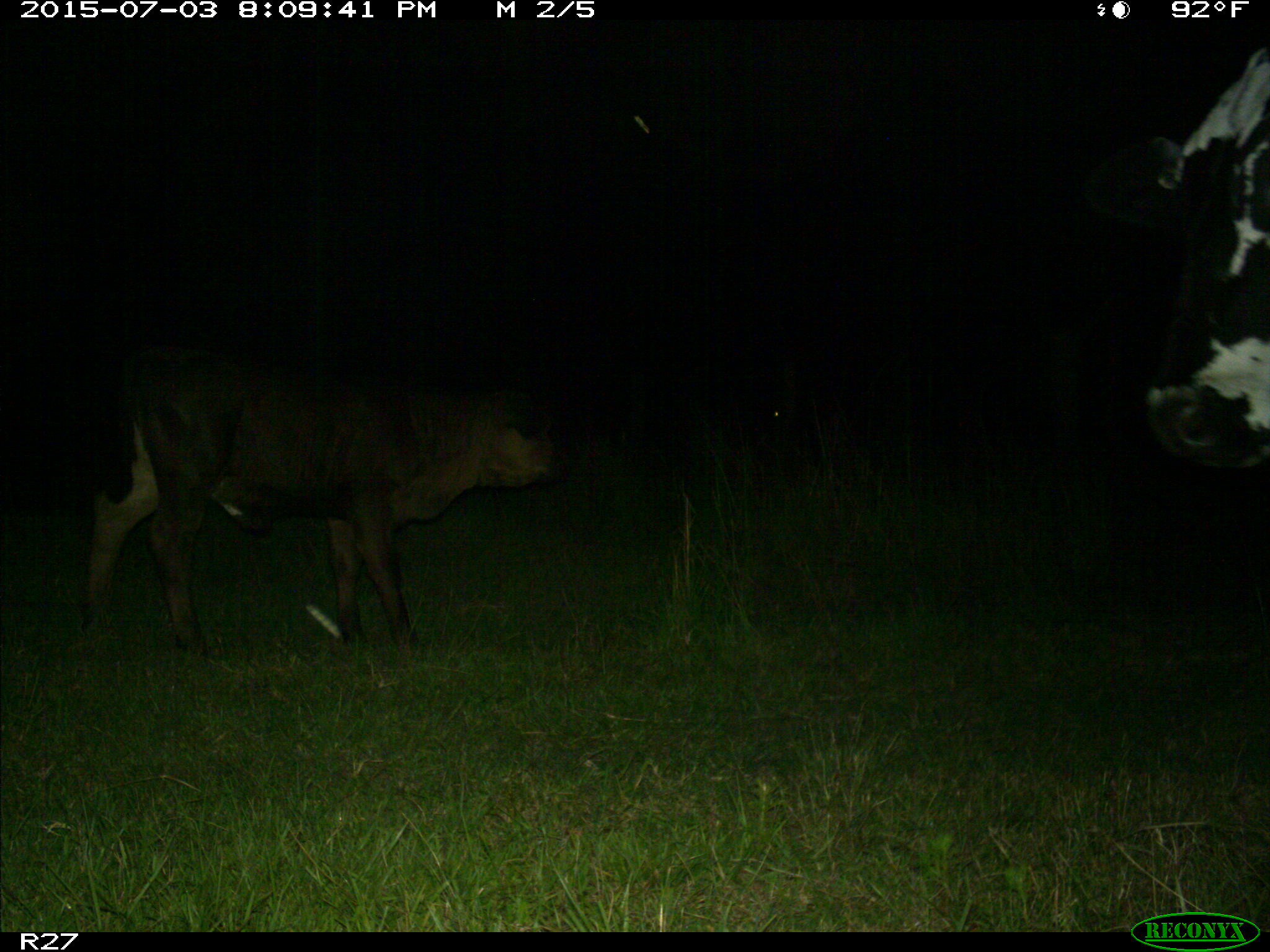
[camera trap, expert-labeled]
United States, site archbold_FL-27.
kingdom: Animalia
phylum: Chordata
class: Mammalia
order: Artiodactyla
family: Bovidae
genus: Bos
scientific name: Bos taurus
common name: domestic cow